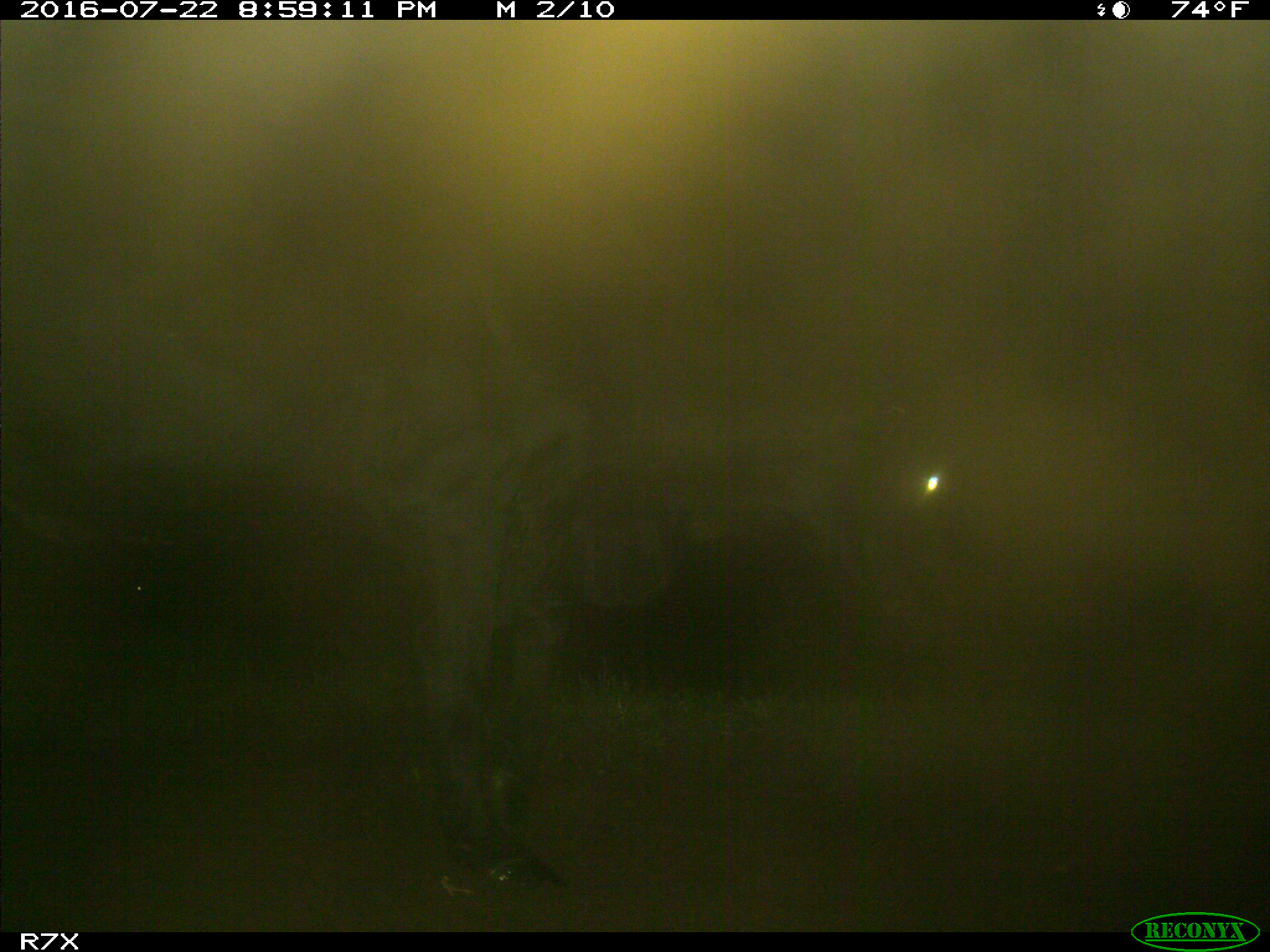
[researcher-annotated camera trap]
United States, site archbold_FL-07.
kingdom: Animalia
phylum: Chordata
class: Mammalia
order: Artiodactyla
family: Bovidae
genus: Bos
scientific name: Bos taurus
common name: domestic cow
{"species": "Bos taurus (domestic cow)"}